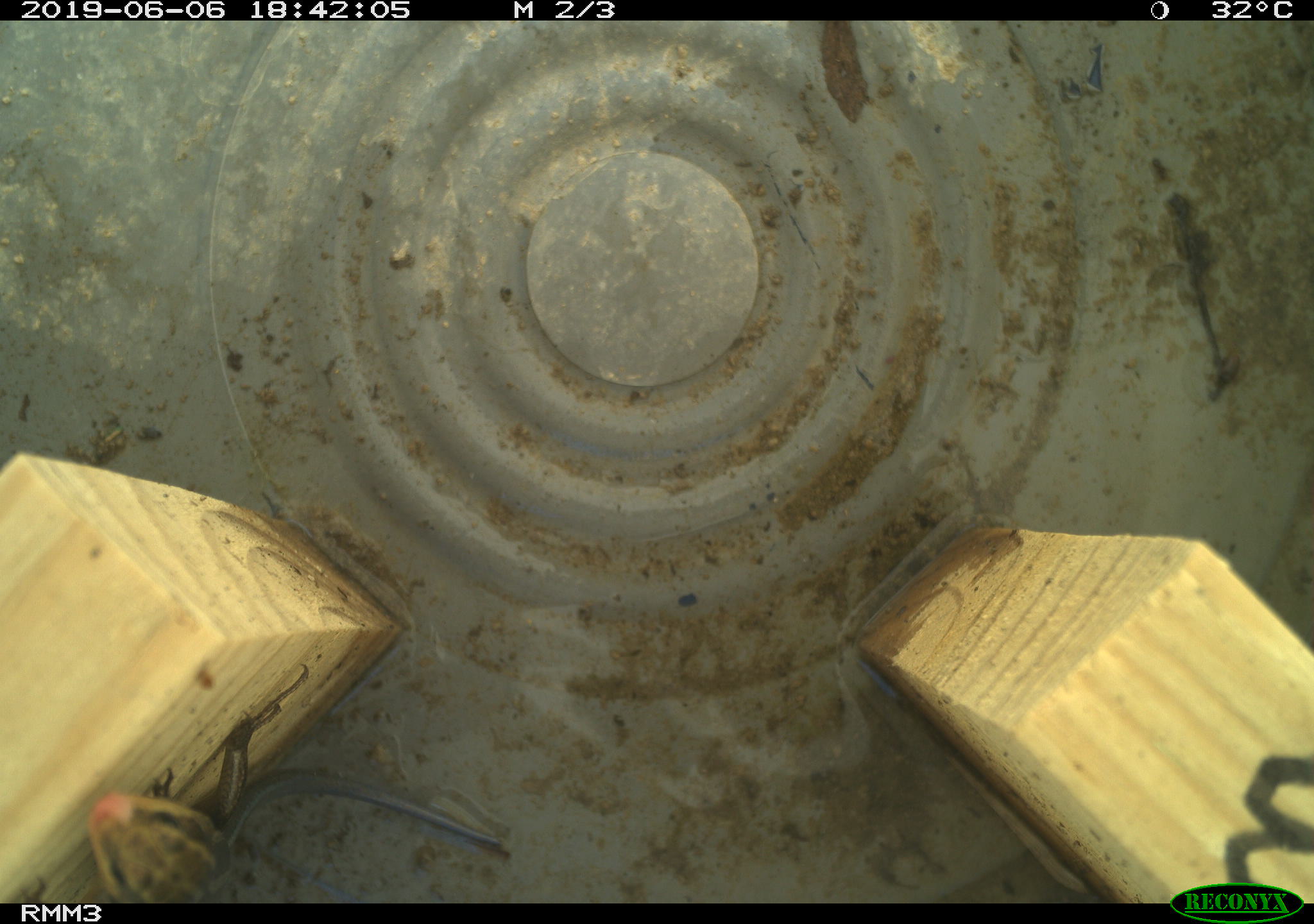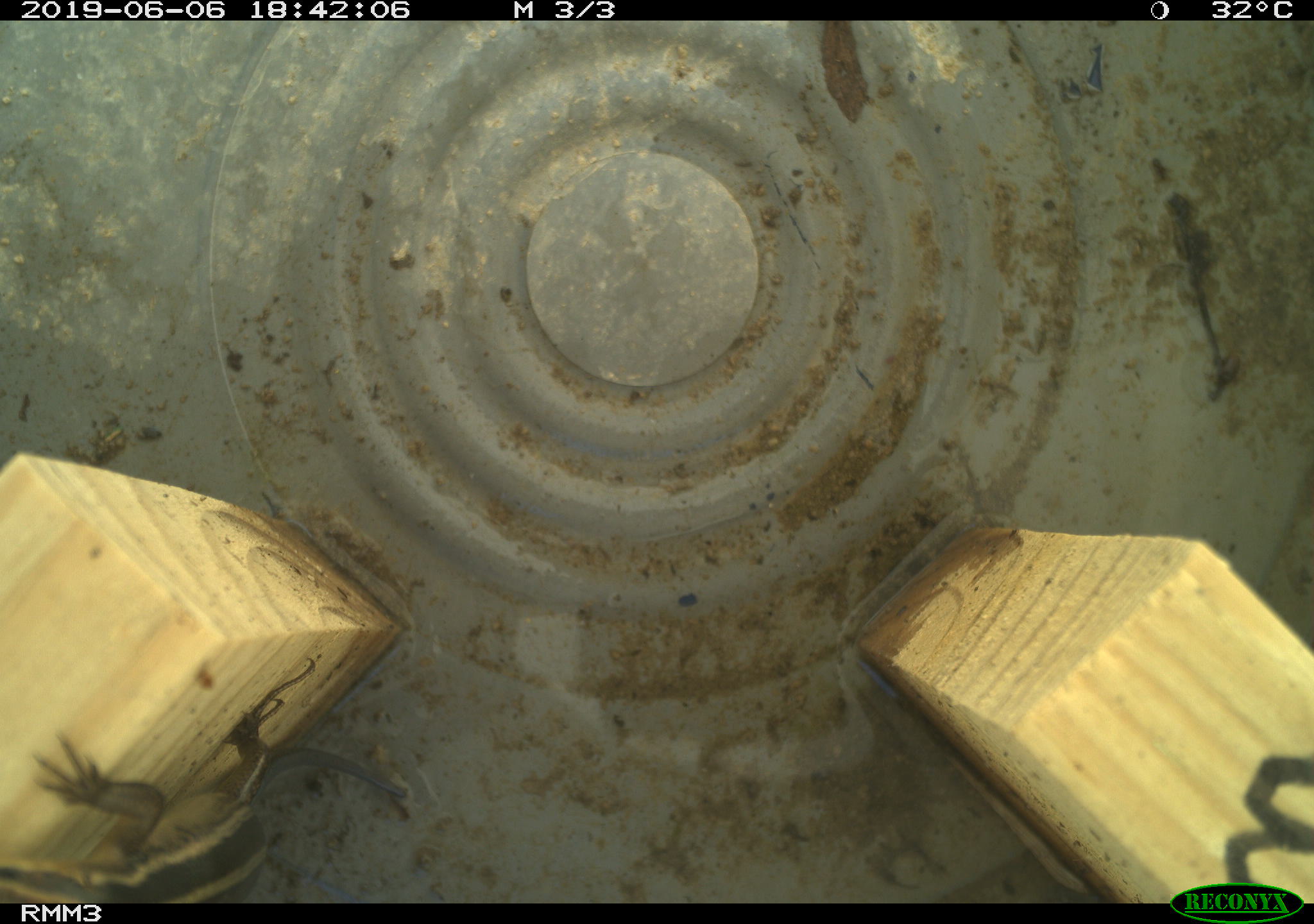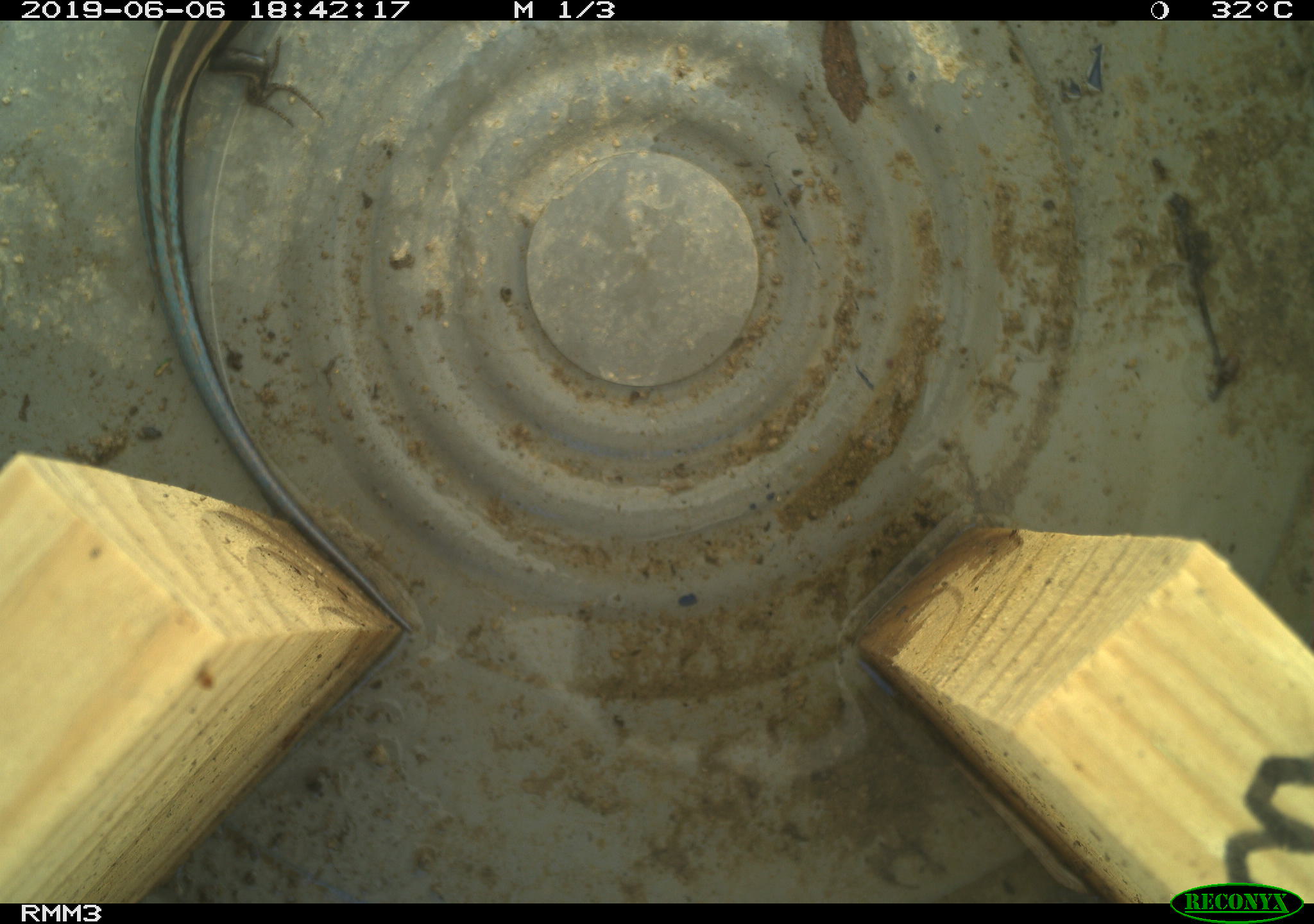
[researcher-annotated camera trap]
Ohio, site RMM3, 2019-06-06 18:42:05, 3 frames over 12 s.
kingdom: Animalia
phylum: Chordata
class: Reptilia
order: Squamata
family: Scincidae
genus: Plestiodon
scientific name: Plestiodon fasciatus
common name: common five-lined skink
Common five-lined skink (Plestiodon fasciatus).